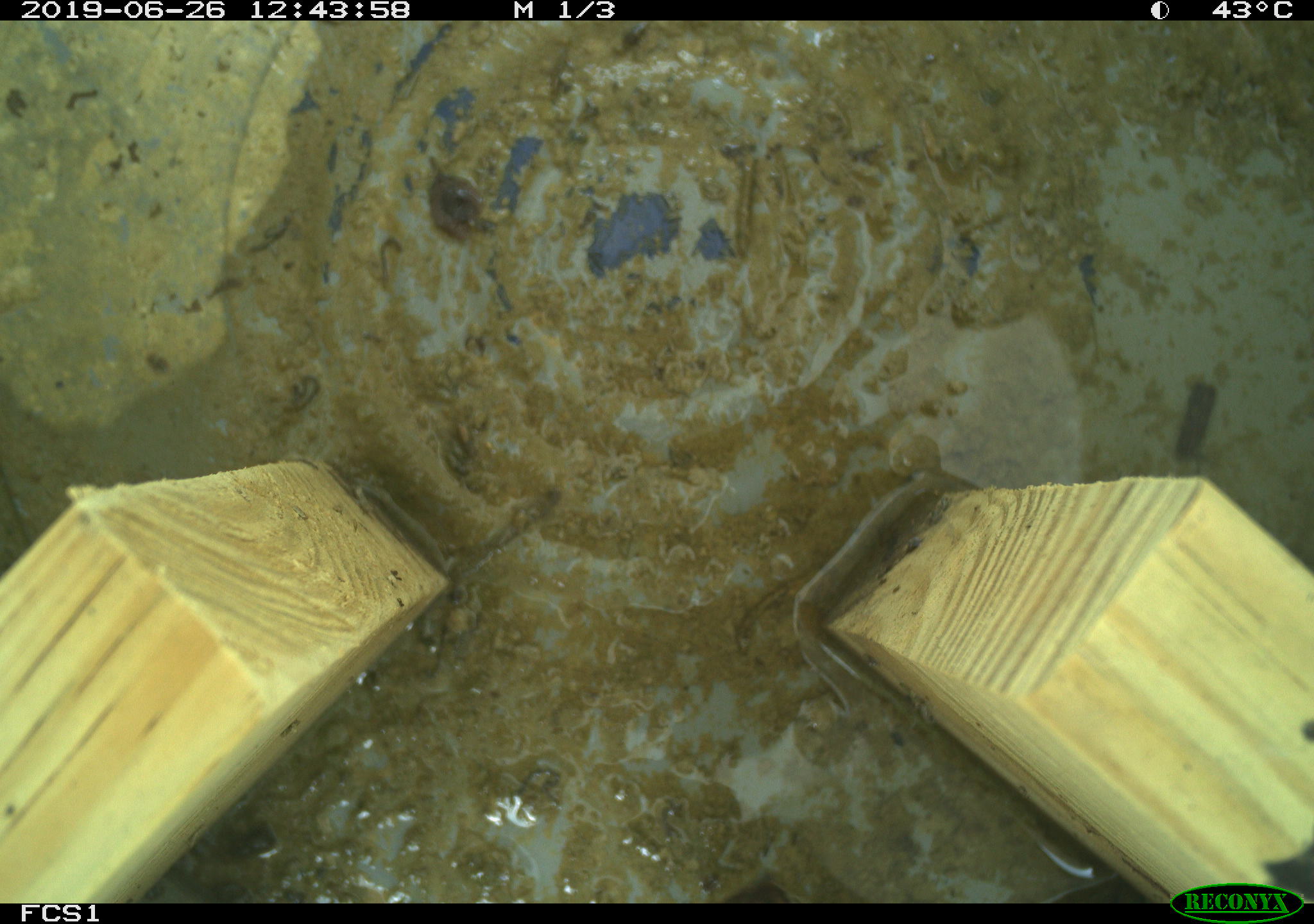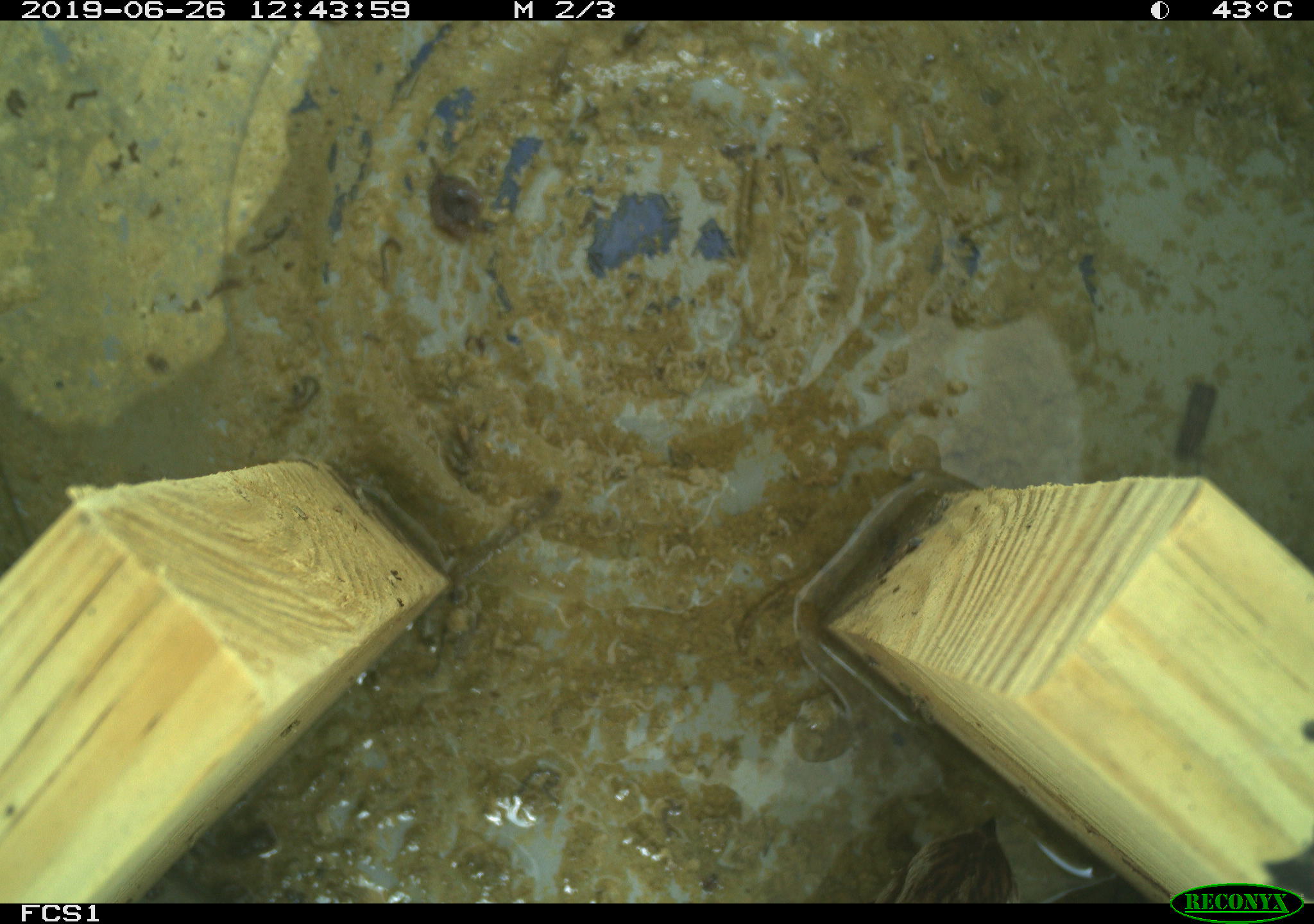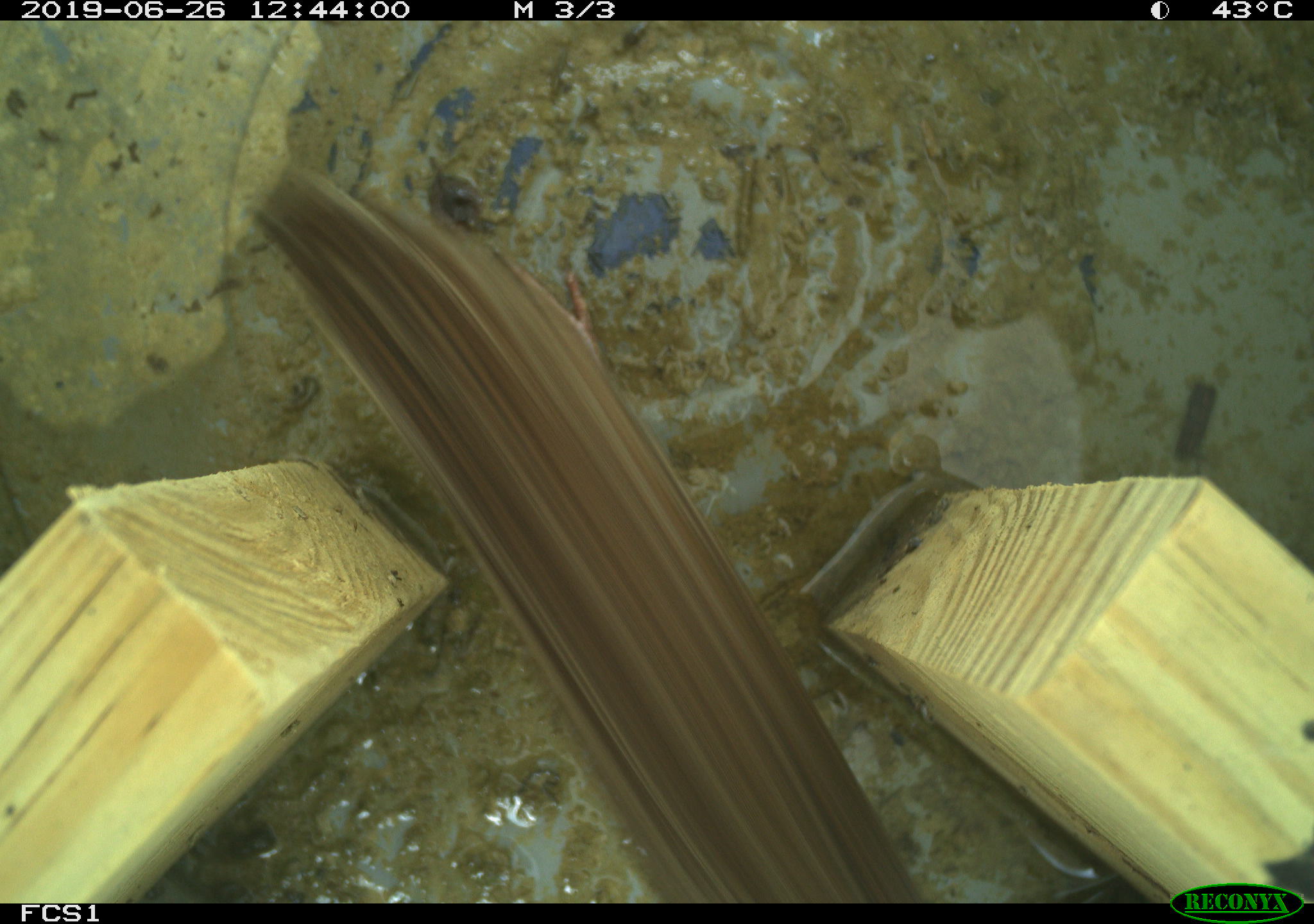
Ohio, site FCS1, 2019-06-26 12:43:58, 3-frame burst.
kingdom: Animalia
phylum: Chordata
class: Aves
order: Passeriformes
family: Passerellidae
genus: Melospiza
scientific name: Melospiza melodia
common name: song sparrow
Song sparrow (Melospiza melodia).